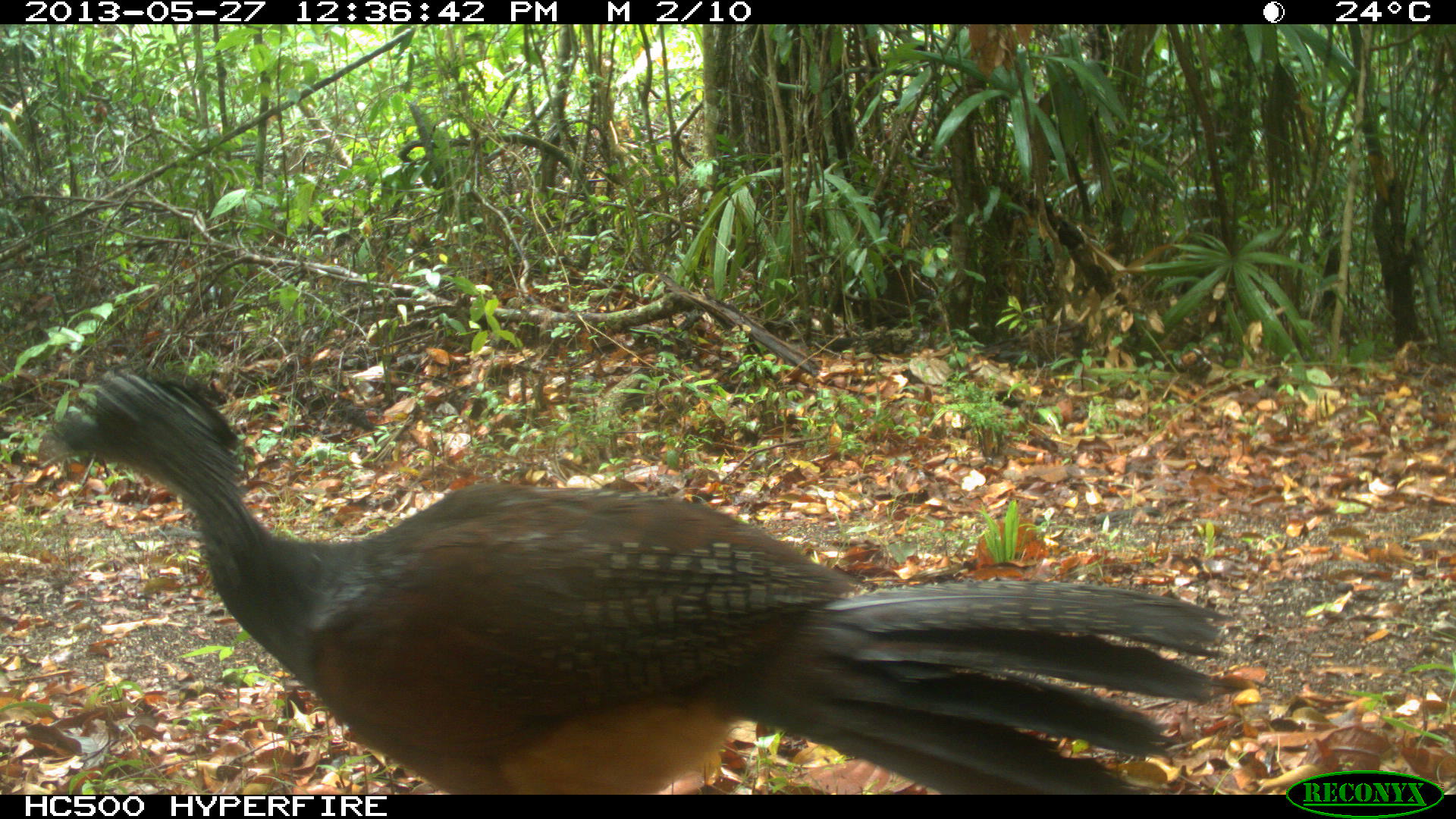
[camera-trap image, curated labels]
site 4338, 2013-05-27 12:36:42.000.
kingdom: Animalia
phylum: Chordata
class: Aves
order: Galliformes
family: Cracidae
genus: Crax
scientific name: Crax rubra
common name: great curassow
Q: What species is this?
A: Crax rubra (great curassow).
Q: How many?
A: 2.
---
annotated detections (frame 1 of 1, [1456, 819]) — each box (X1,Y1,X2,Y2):
crax rubra: (36,367,1225,795)